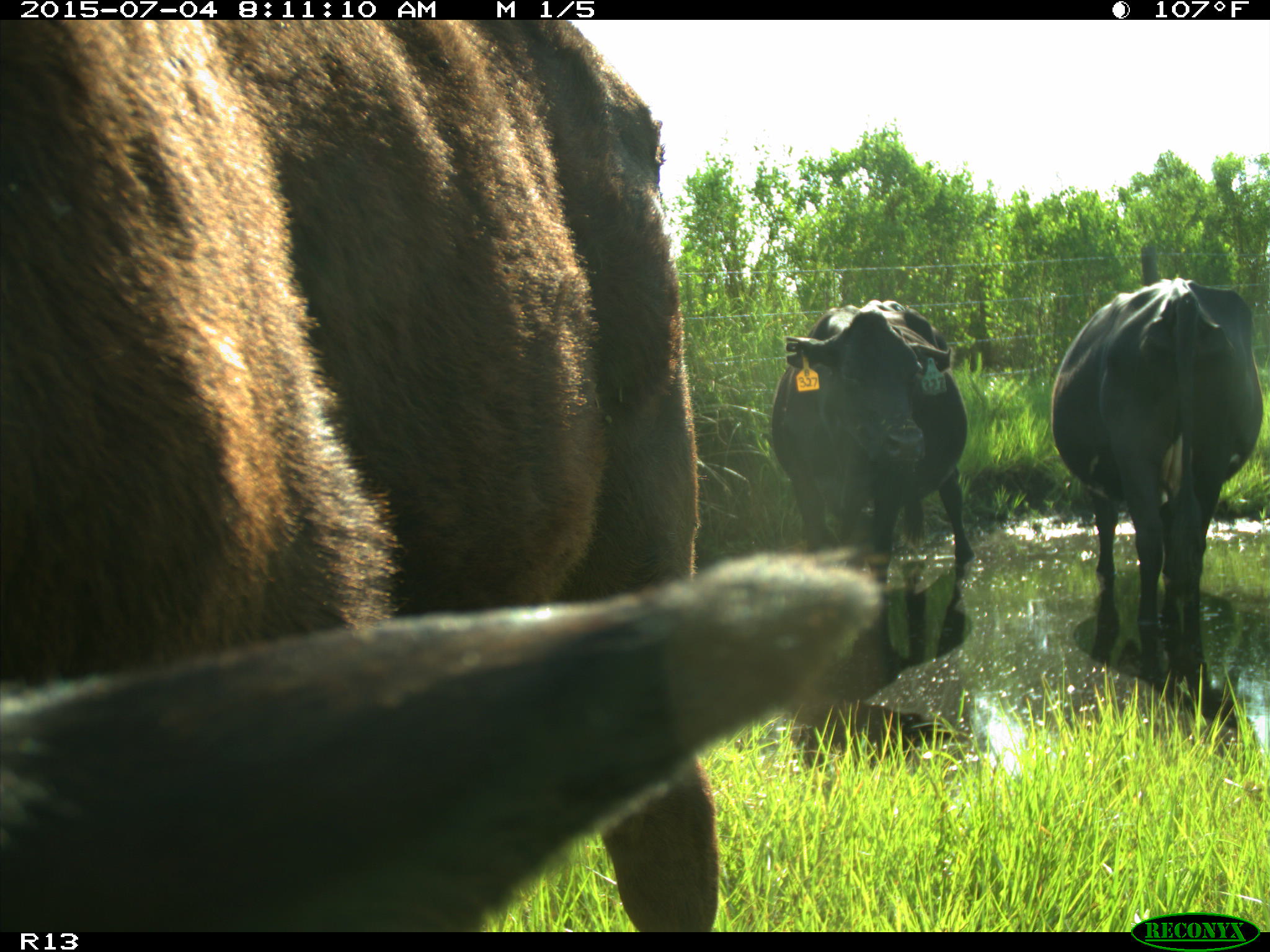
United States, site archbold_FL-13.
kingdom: Animalia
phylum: Chordata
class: Mammalia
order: Artiodactyla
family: Bovidae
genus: Bos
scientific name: Bos taurus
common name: domestic cow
Bos taurus (domestic cow).